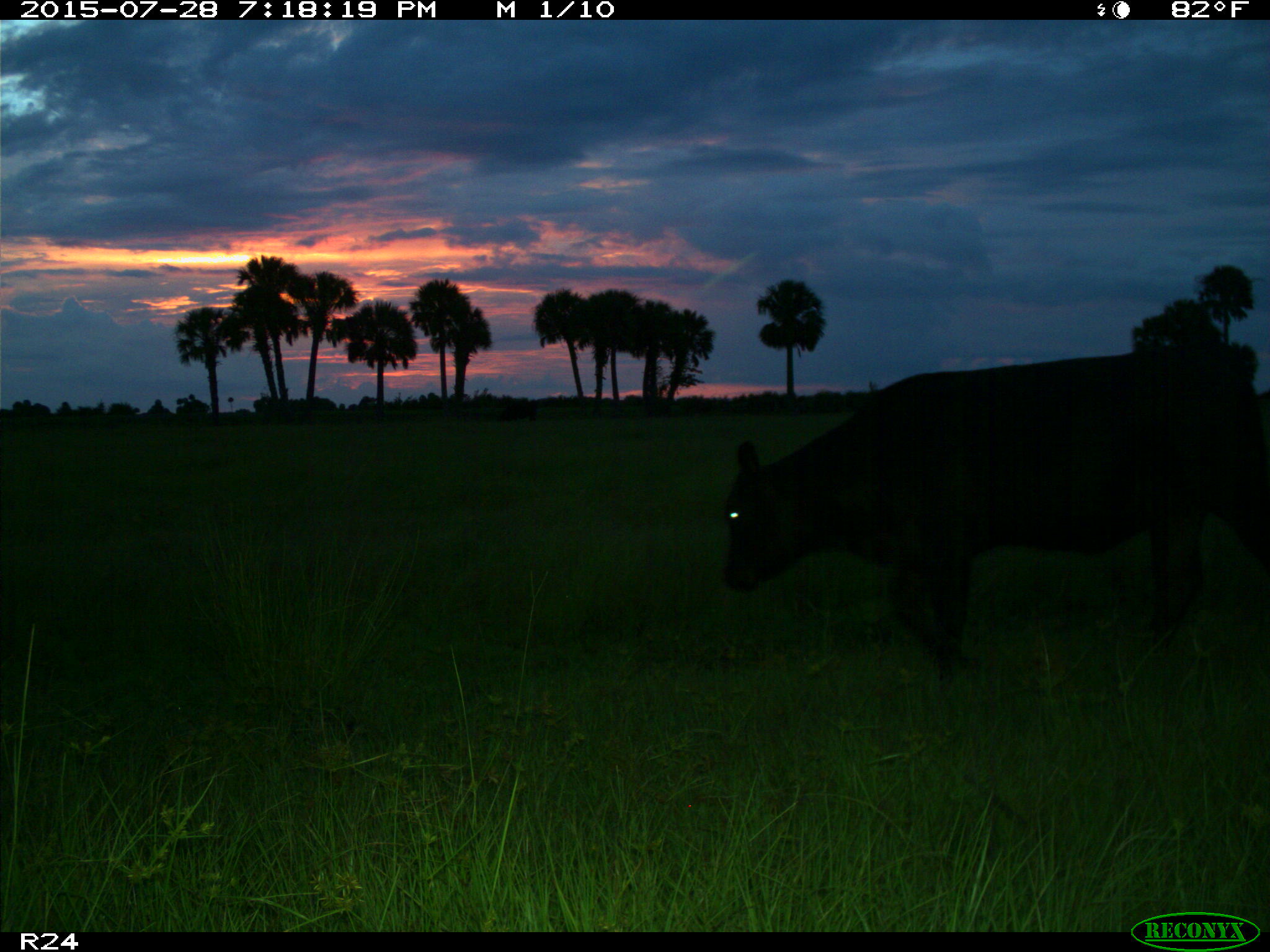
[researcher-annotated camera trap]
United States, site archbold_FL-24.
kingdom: Animalia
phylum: Chordata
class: Mammalia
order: Artiodactyla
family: Bovidae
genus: Bos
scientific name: Bos taurus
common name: domestic cow